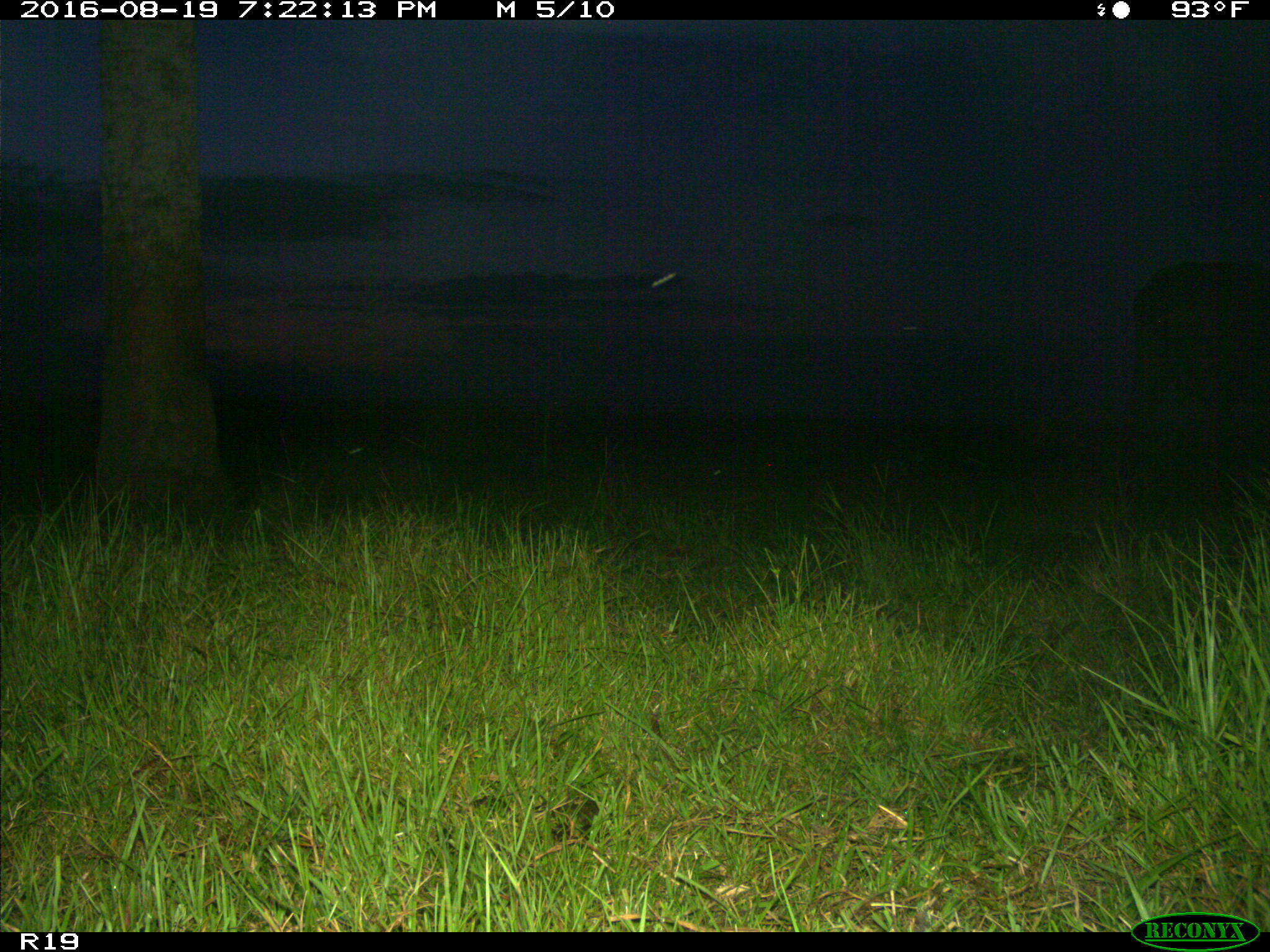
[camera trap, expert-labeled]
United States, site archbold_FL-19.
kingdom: Animalia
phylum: Chordata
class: Mammalia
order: Artiodactyla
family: Bovidae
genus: Bos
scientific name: Bos taurus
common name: domestic cow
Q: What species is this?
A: Bos taurus (domestic cow).